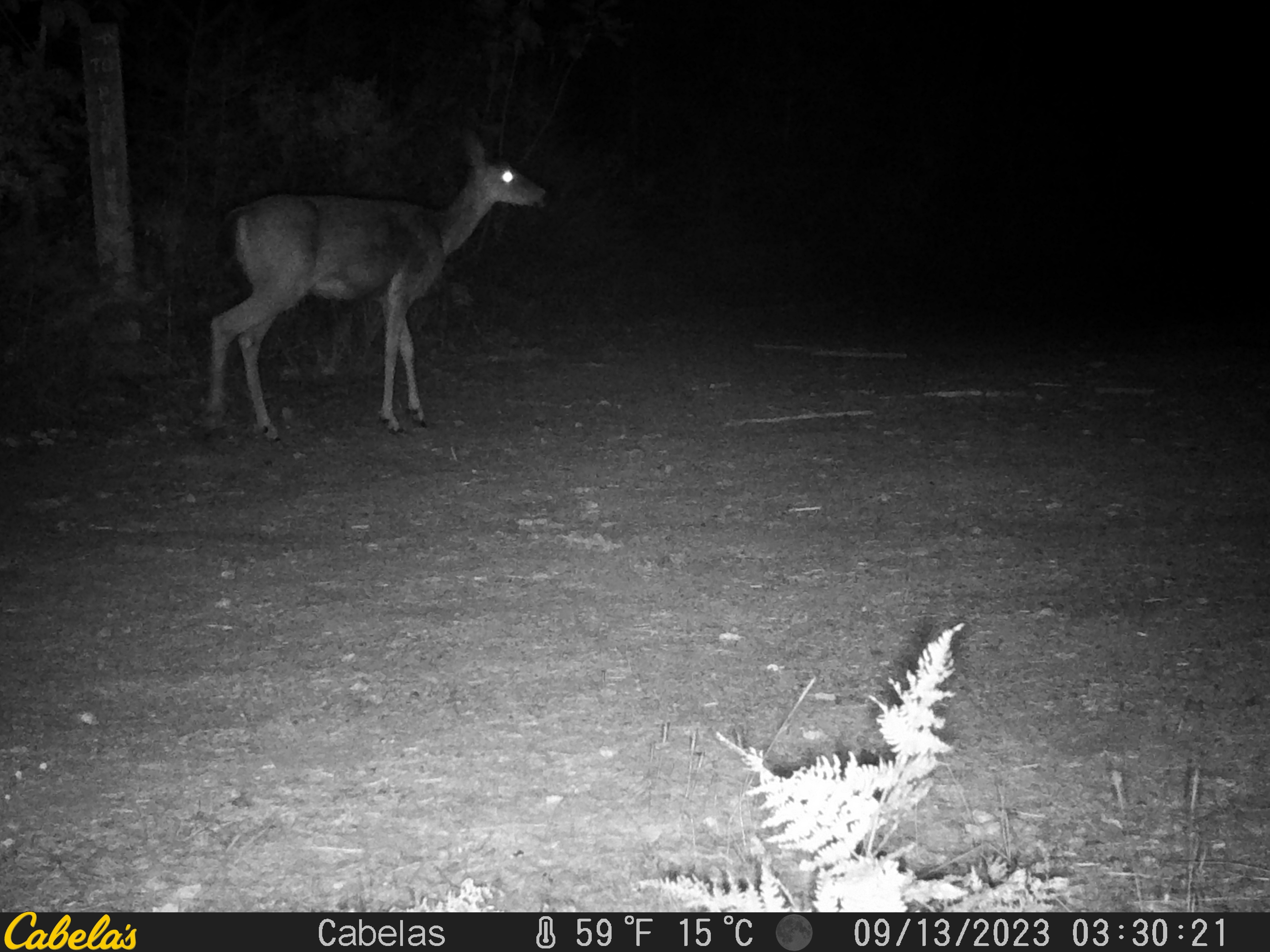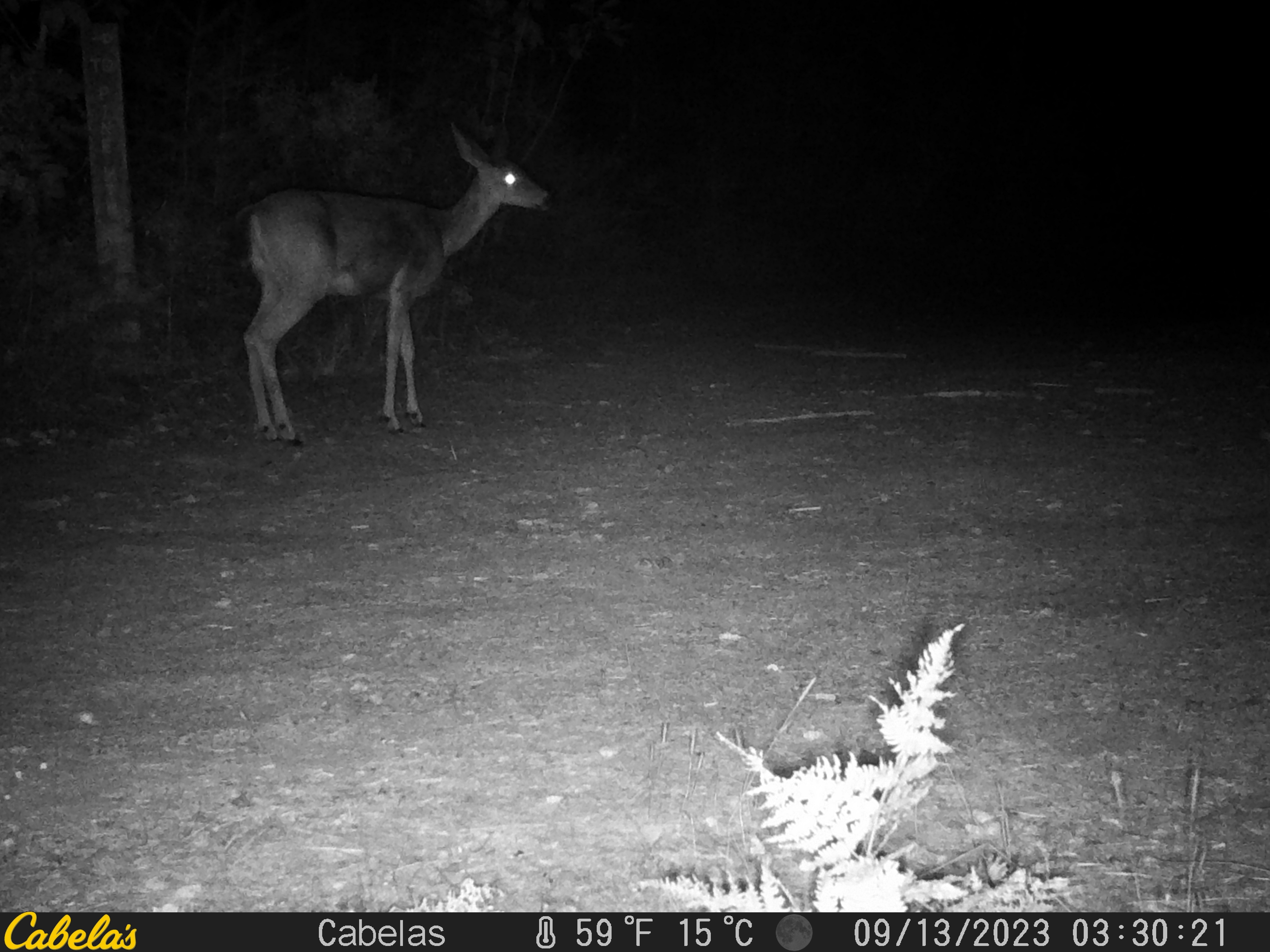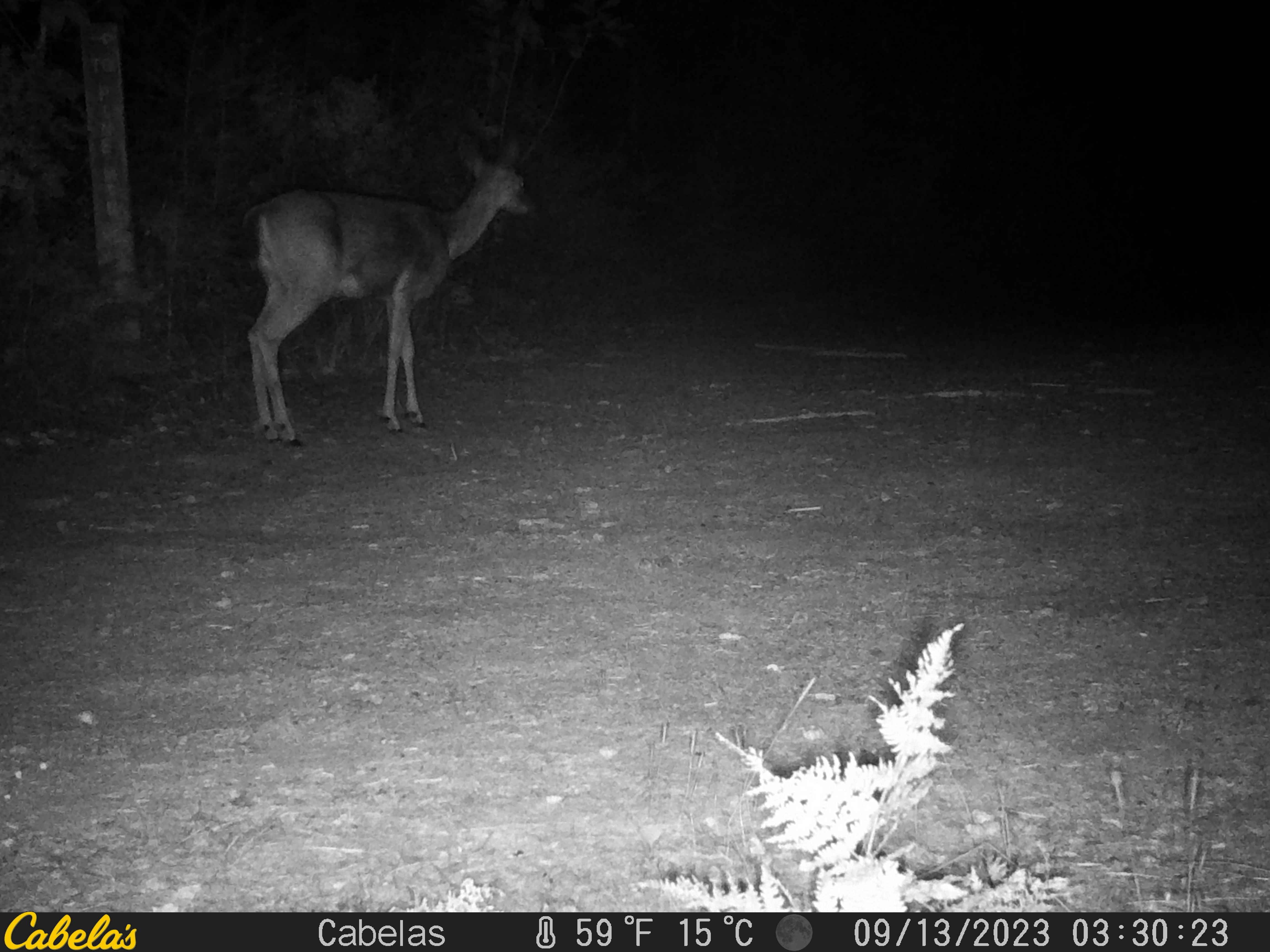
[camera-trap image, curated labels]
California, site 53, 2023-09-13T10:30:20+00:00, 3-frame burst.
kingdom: Animalia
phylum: Chordata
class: Mammalia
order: Artiodactyla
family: Cervidae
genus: Odocoileus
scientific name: Odocoileus hemionus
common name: mule deer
Mule deer (Odocoileus hemionus).